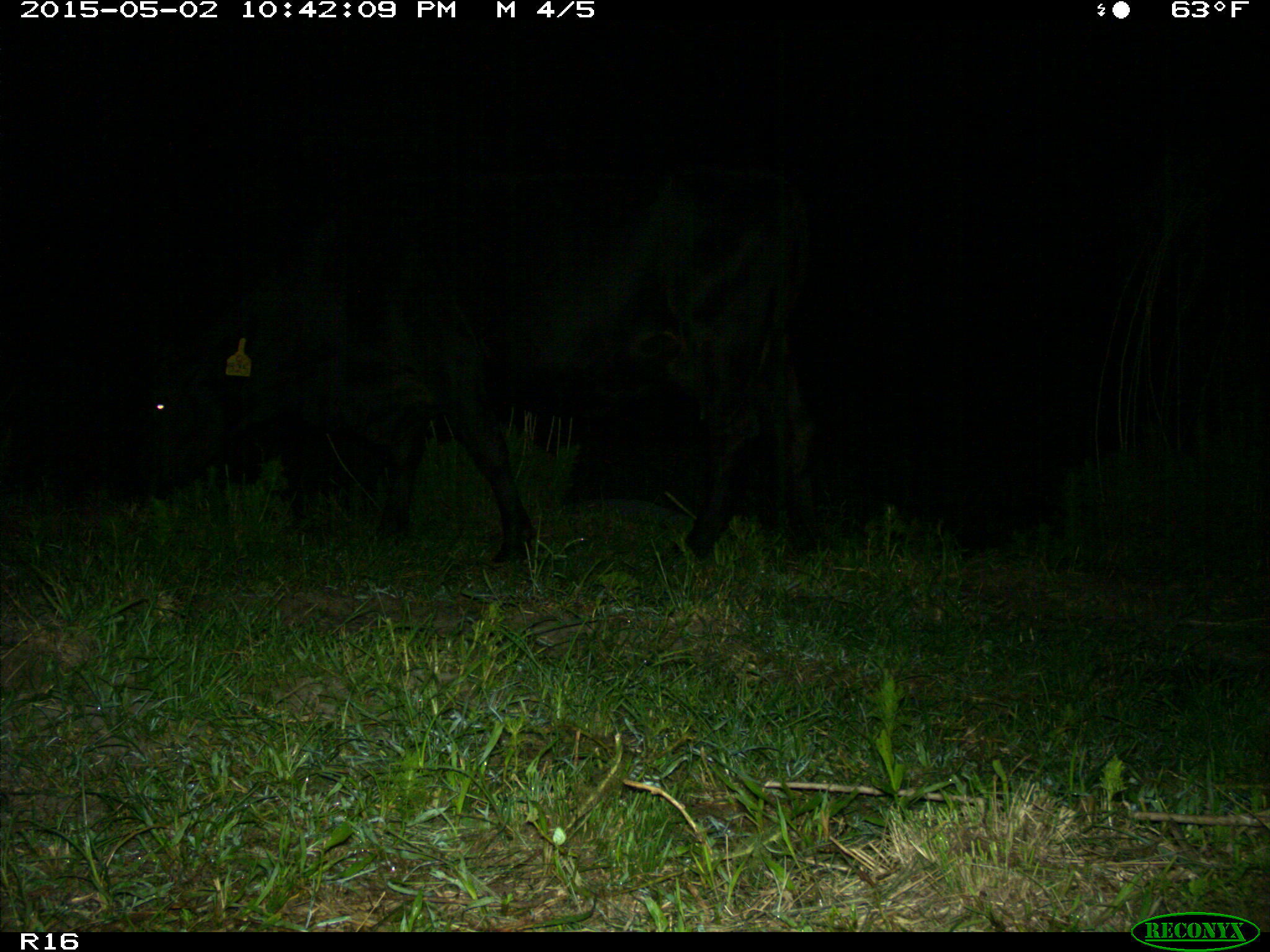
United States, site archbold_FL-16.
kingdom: Animalia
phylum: Chordata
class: Mammalia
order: Artiodactyla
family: Bovidae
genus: Bos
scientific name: Bos taurus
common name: domestic cow